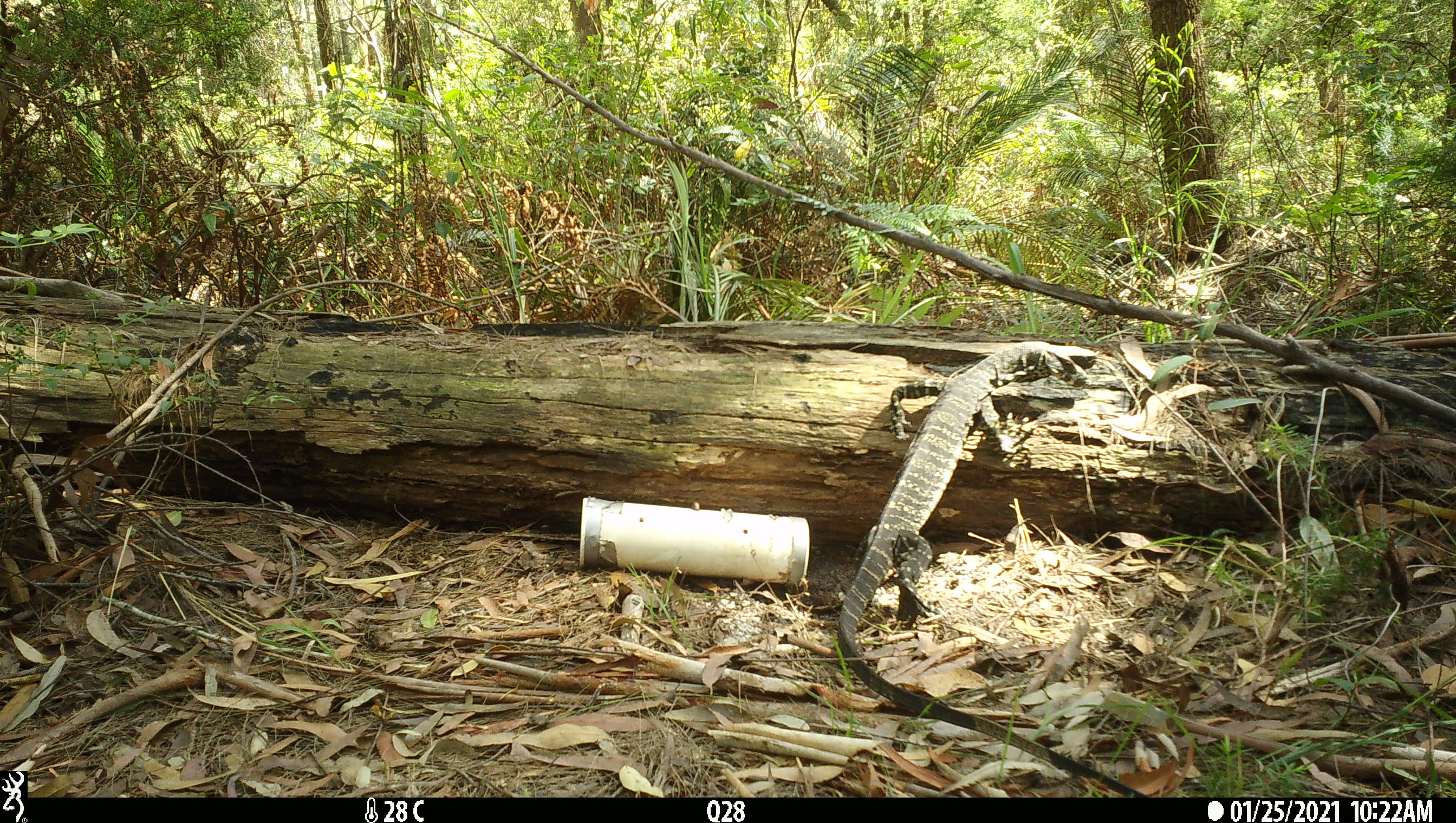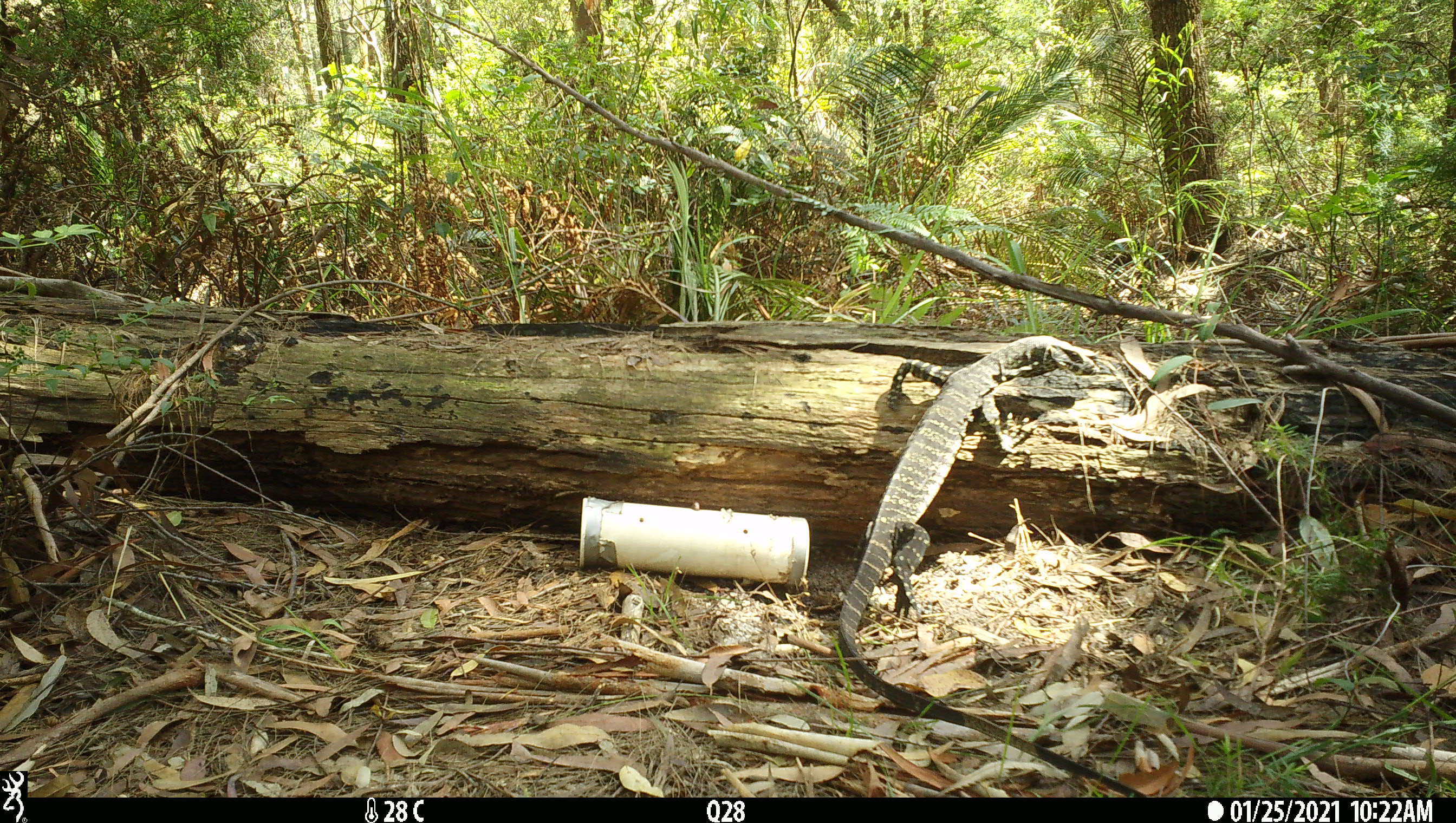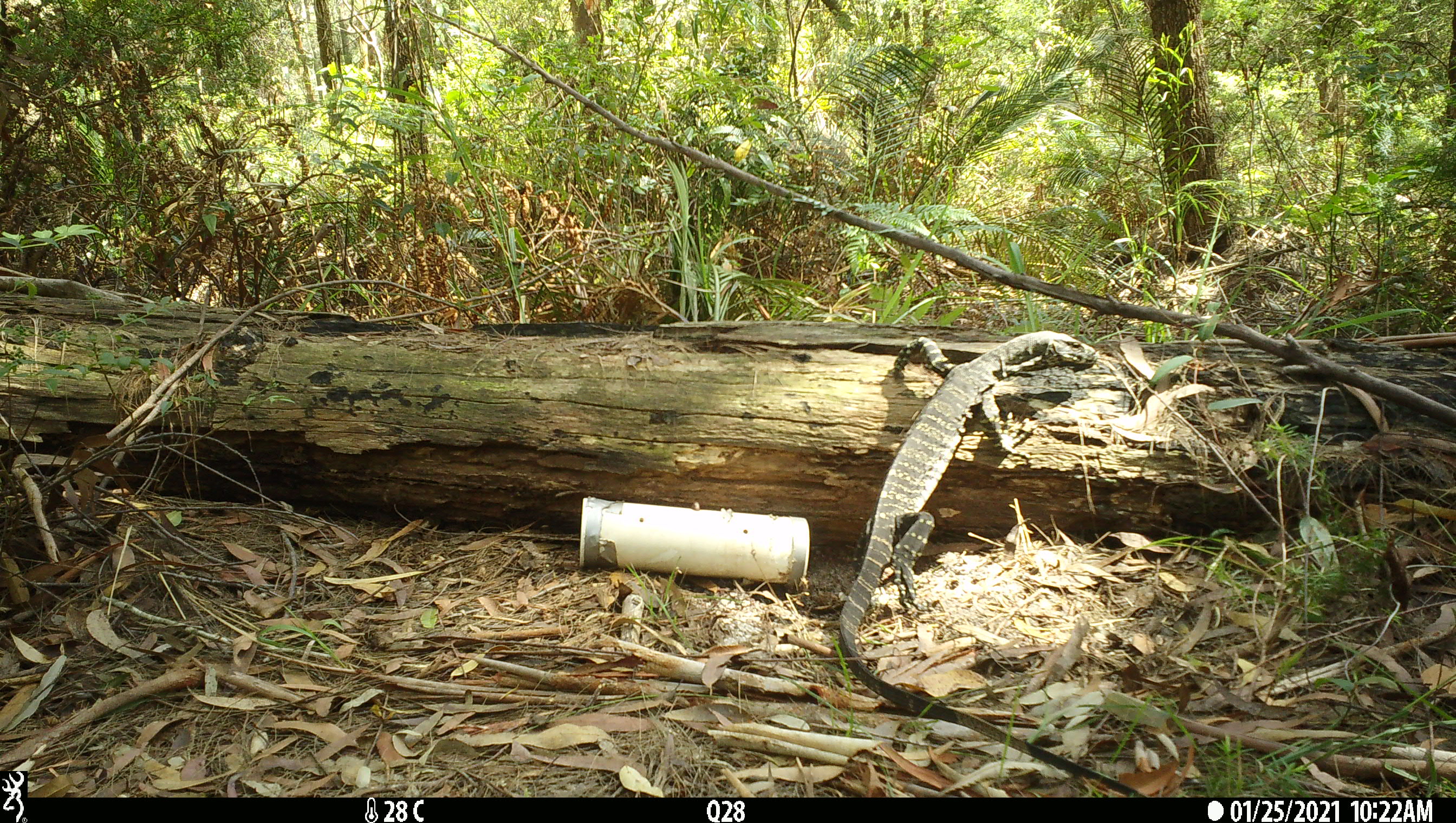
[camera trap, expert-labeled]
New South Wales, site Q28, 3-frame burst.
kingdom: Animalia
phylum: Chordata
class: Reptilia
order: Squamata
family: Varanidae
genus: Varanus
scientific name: Varanus varius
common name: lace monitor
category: goanna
Goanna (lace monitor) (Varanus varius).